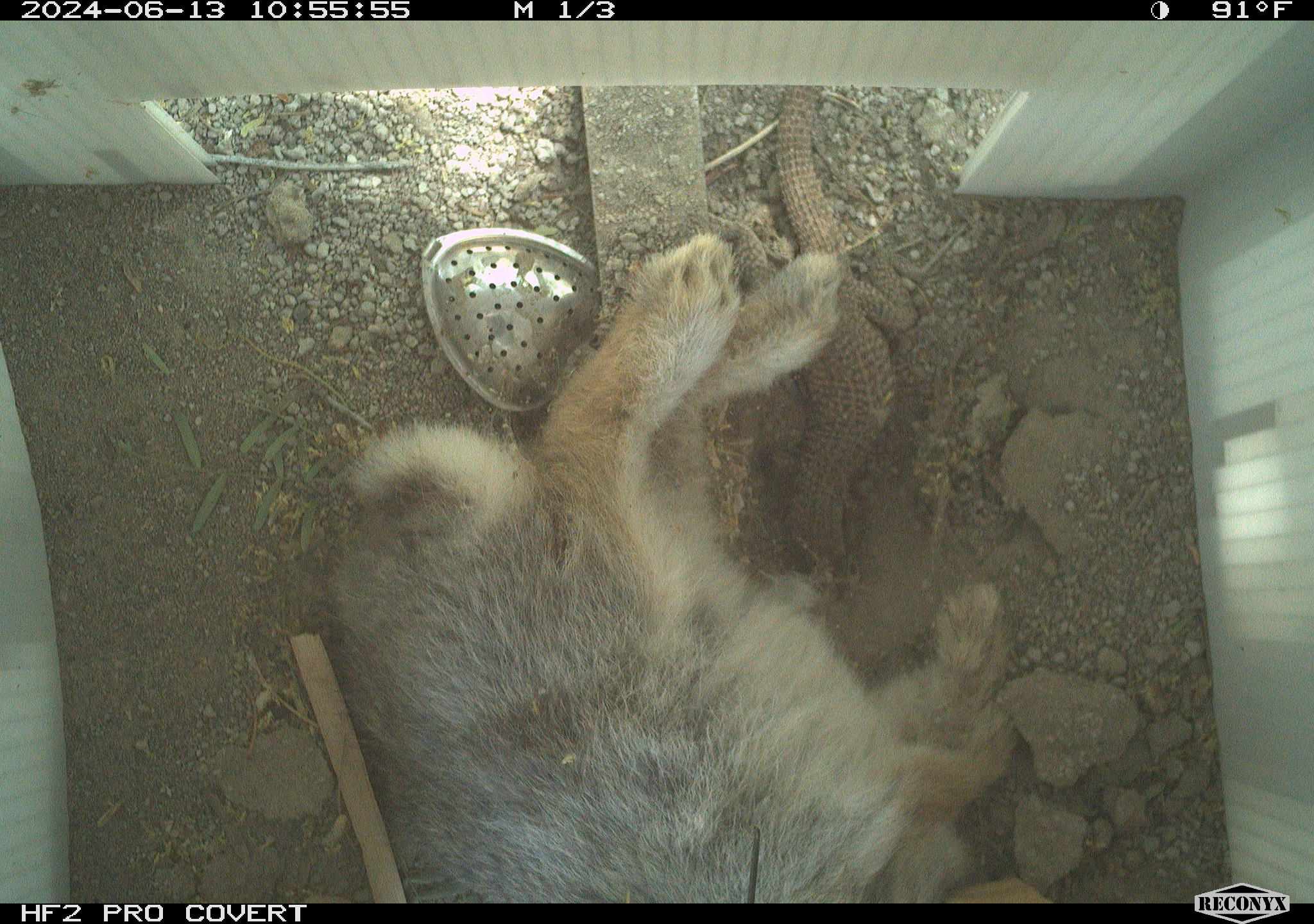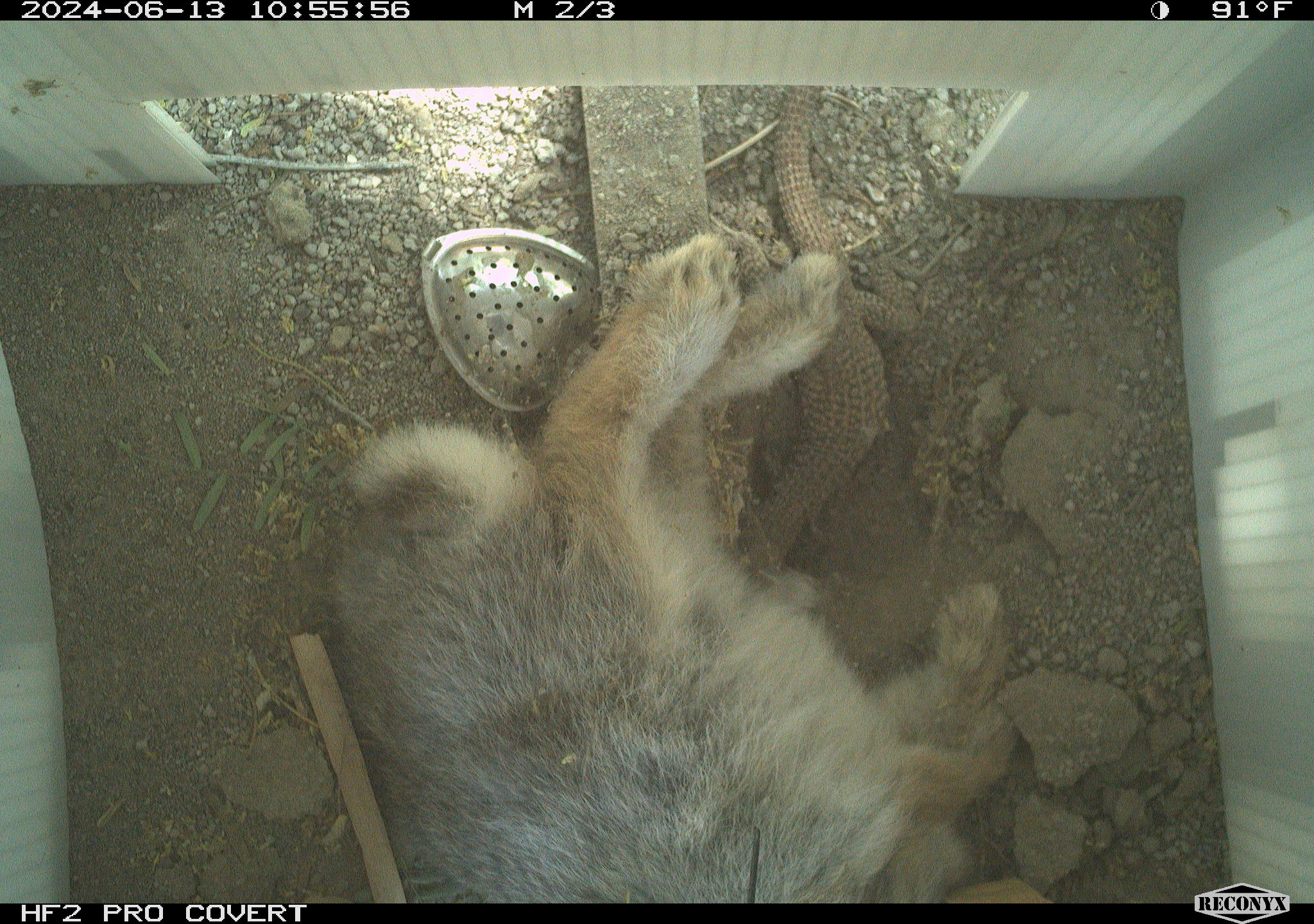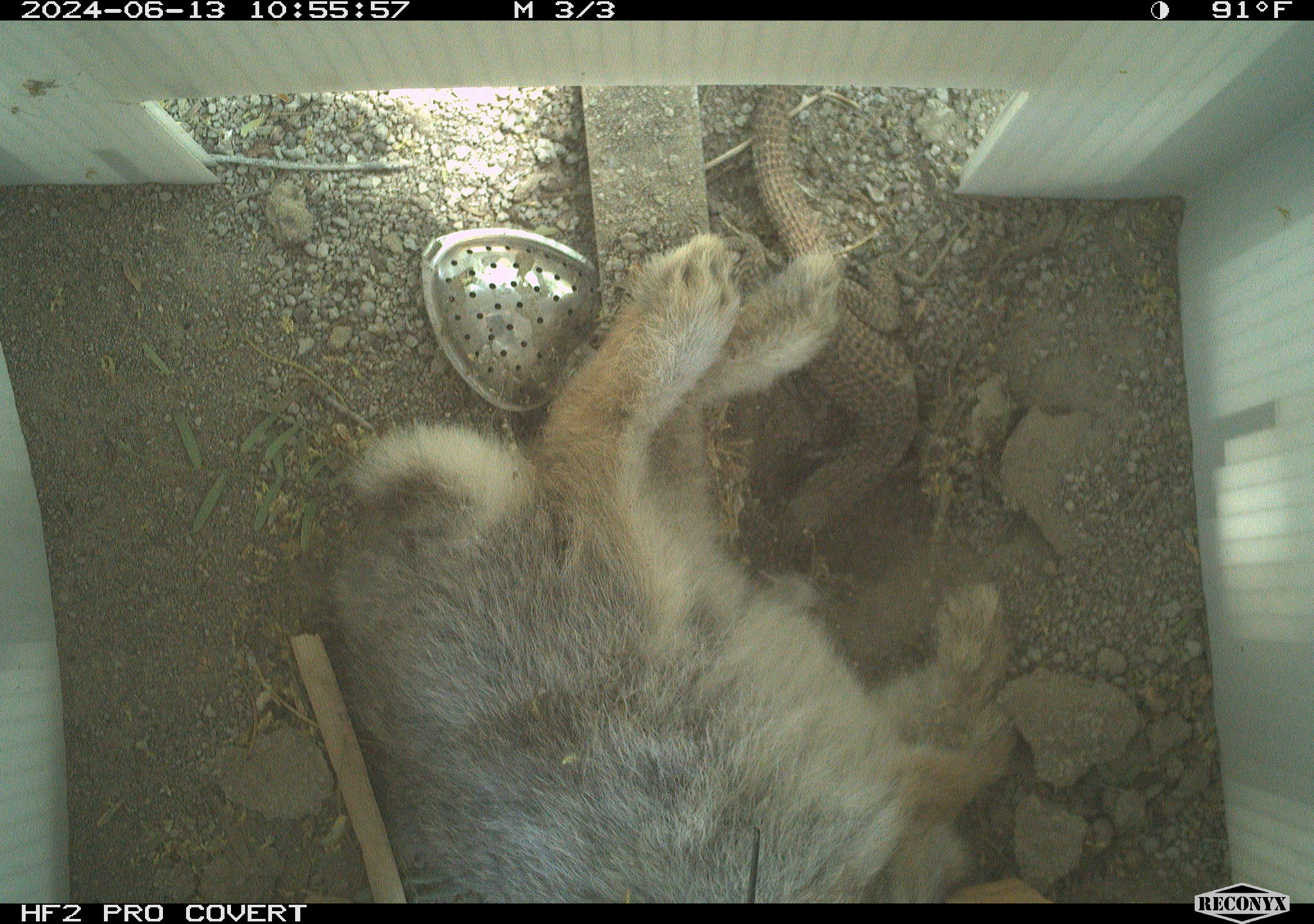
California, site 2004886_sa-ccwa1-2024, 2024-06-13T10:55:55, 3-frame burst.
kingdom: Animalia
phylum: Chordata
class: Mammalia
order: Lagomorpha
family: Leporidae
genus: Sylvilagus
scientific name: Sylvilagus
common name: cottontail rabbits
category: sylvilagus species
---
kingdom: Animalia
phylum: Chordata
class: Reptilia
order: Squamata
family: Teiidae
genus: Aspidoscelis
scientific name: Aspidoscelis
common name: whiptail lizards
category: aspidoscelis species